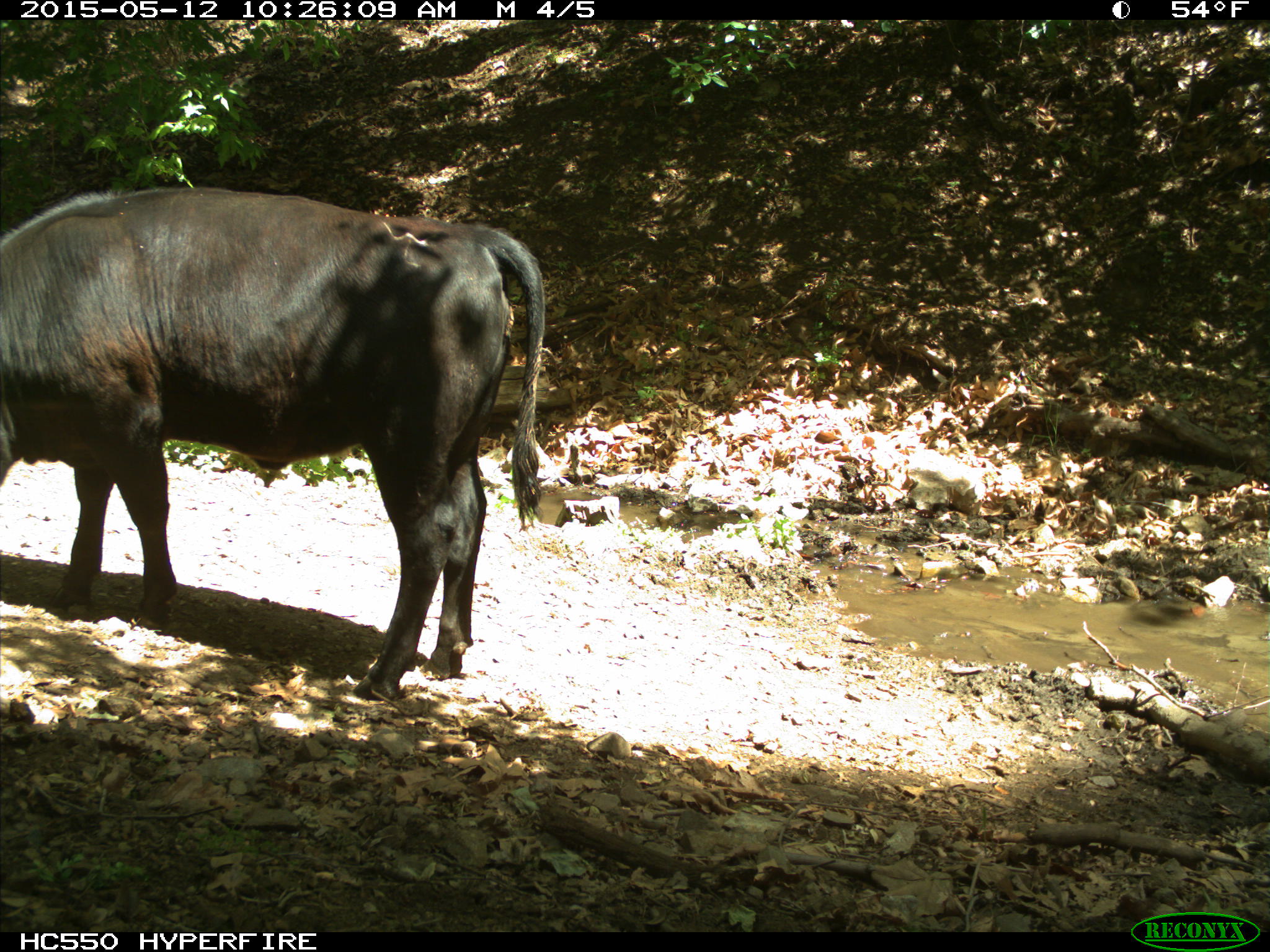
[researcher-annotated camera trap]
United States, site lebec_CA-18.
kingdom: Animalia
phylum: Chordata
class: Mammalia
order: Artiodactyla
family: Bovidae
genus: Bos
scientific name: Bos taurus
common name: domestic cow